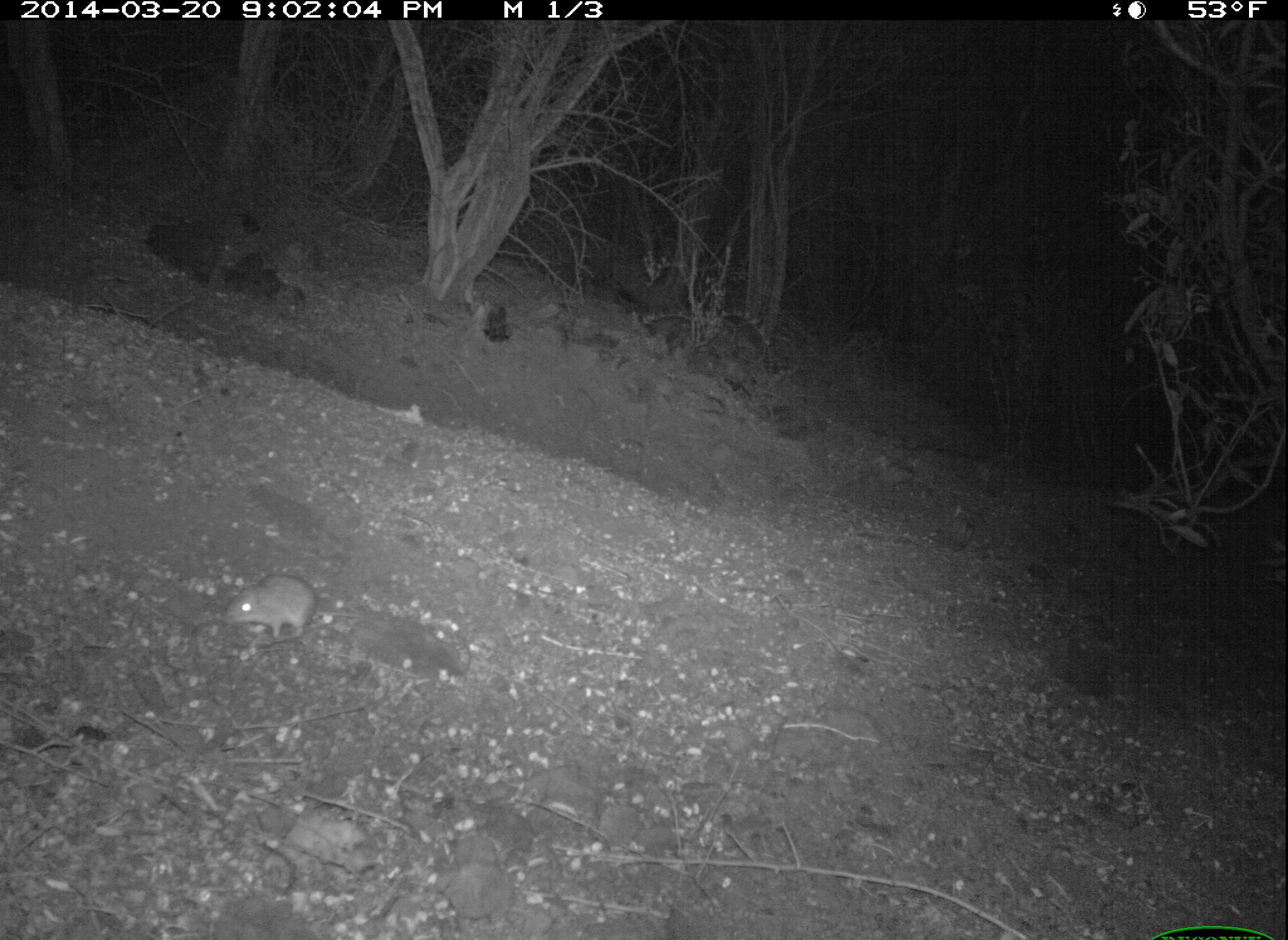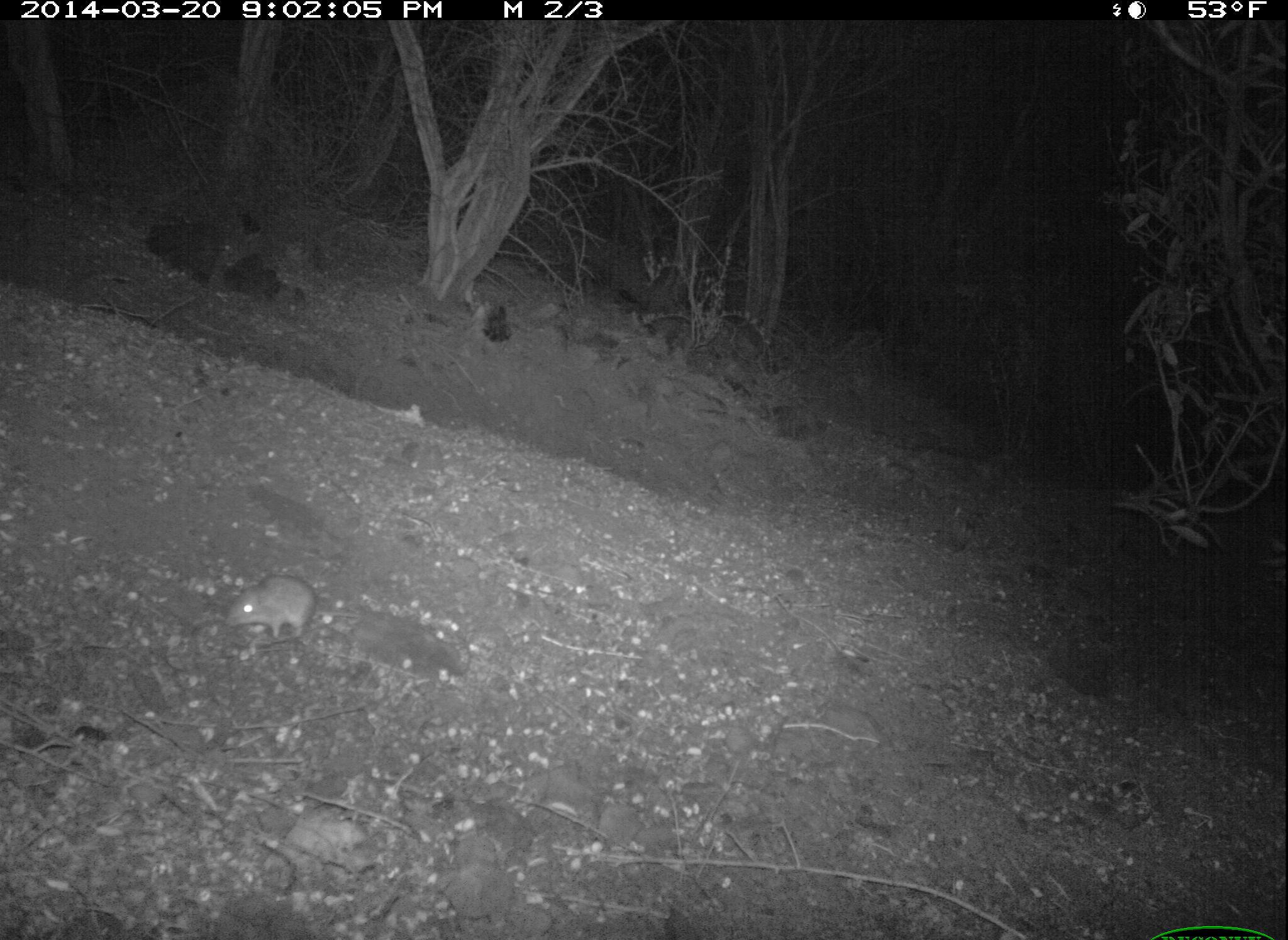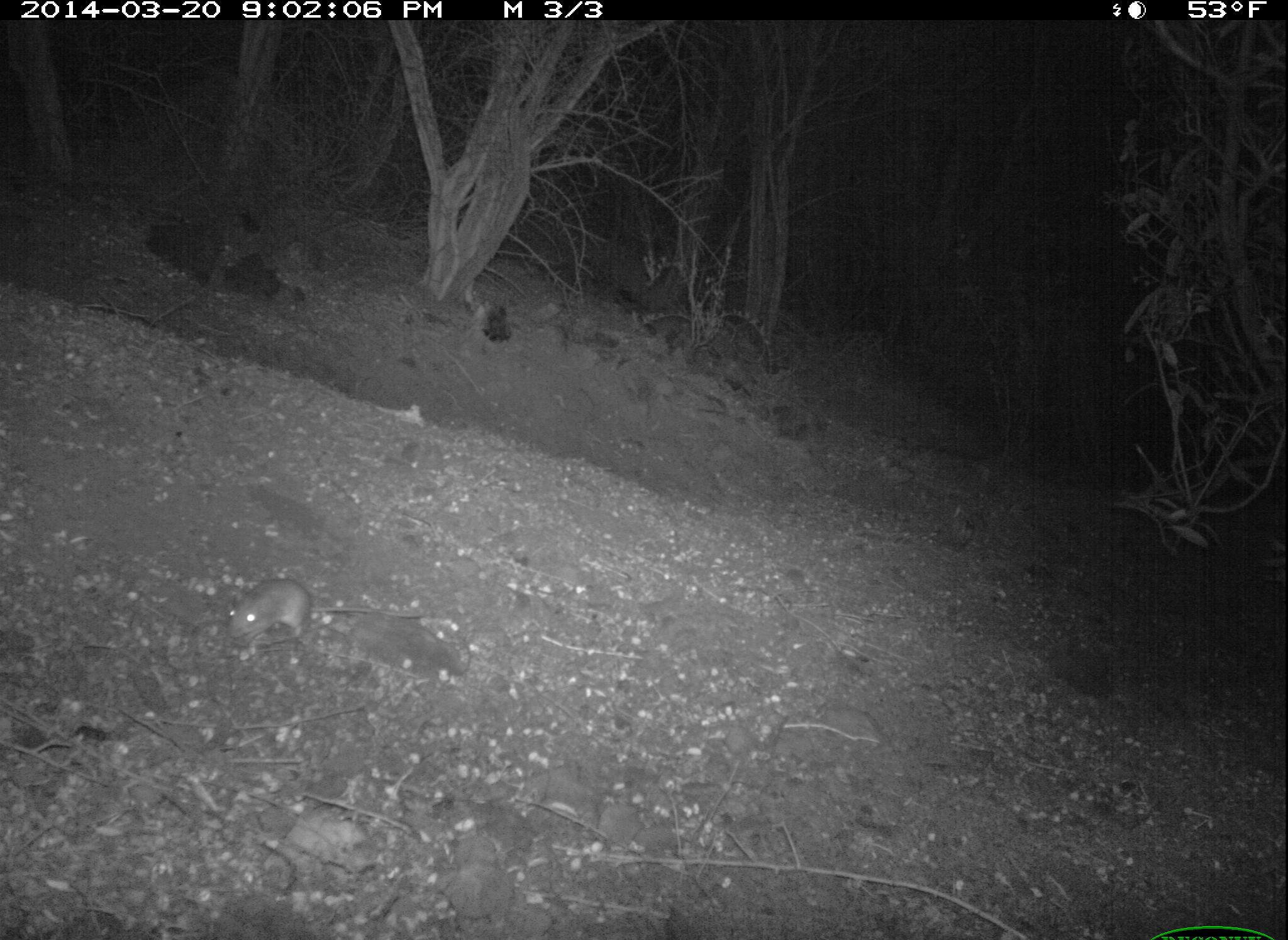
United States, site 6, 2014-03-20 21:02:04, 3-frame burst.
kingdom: Animalia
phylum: Chordata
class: Mammalia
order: Rodentia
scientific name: Rodentia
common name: rodent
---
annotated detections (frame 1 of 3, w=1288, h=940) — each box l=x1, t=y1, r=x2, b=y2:
rodent: l=223, t=572, r=434, b=644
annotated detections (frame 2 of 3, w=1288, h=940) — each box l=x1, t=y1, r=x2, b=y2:
rodent: l=224, t=574, r=436, b=649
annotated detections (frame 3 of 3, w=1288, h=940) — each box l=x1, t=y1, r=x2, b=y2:
rodent: l=224, t=577, r=427, b=641